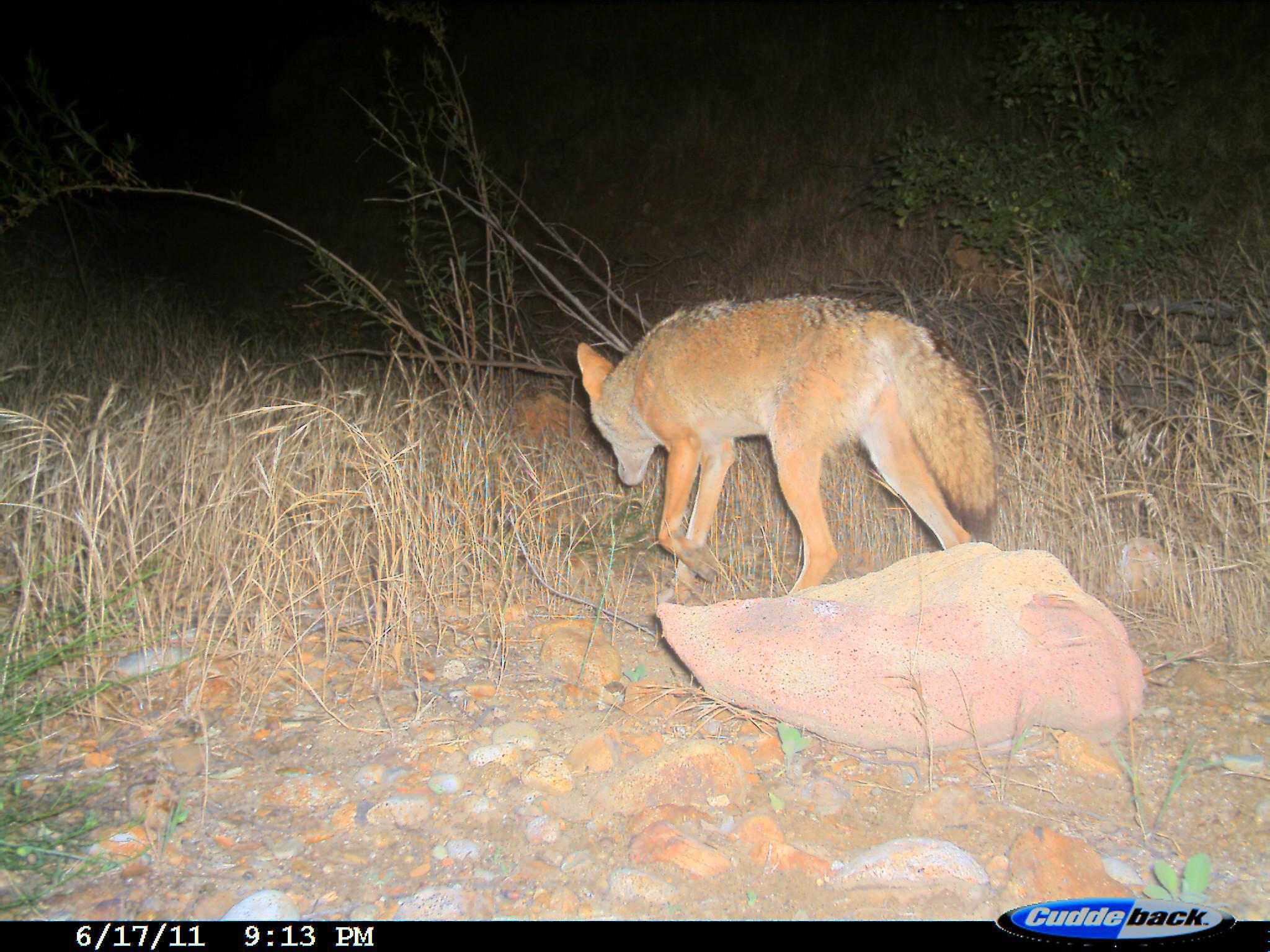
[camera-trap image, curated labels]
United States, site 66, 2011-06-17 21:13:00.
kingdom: Animalia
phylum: Chordata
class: Mammalia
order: Carnivora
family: Canidae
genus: Canis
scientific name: Canis latrans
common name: coyote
Coyote (Canis latrans).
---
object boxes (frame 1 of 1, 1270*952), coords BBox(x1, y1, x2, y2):
coyote: BBox(573, 296, 999, 607)